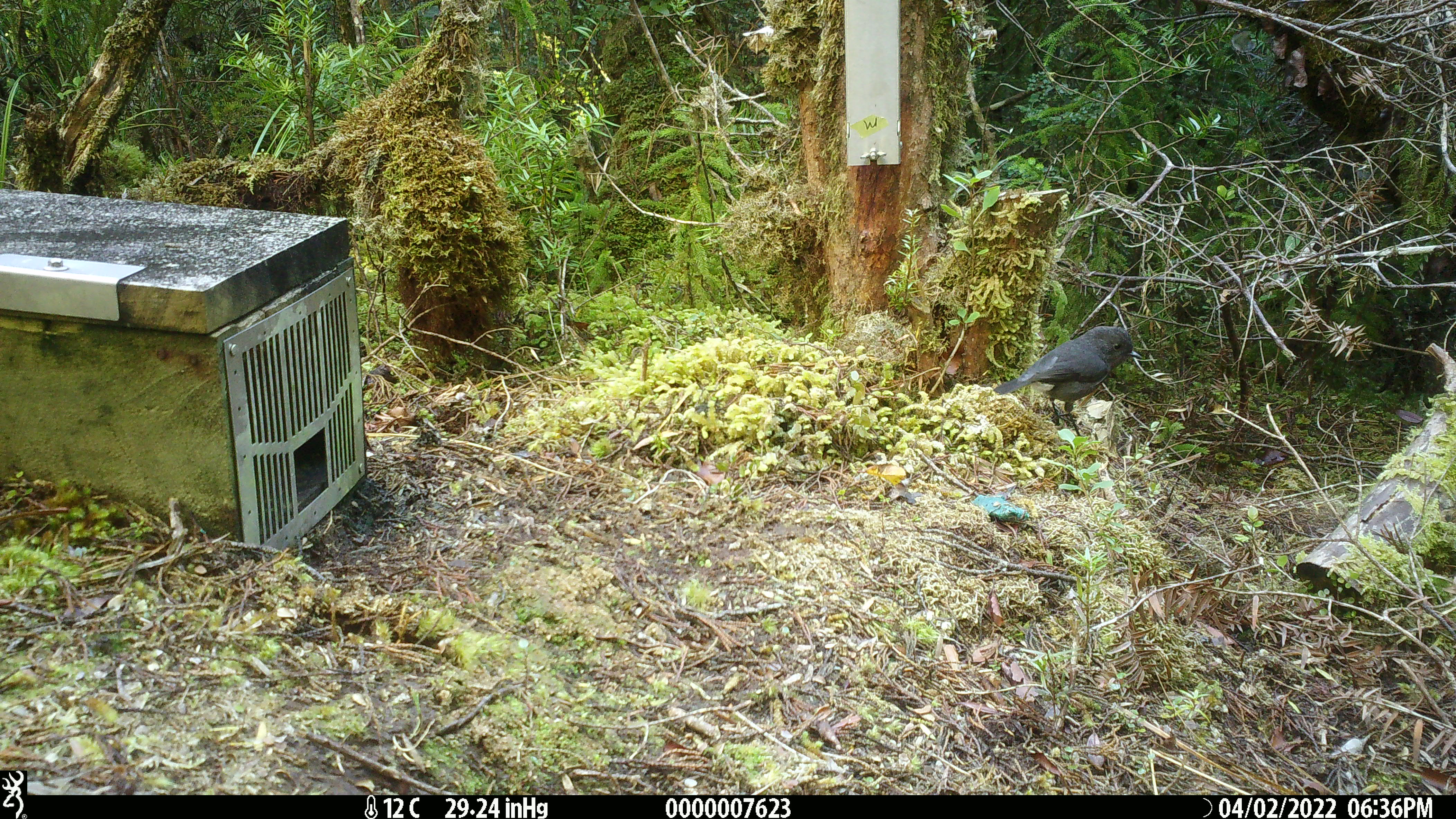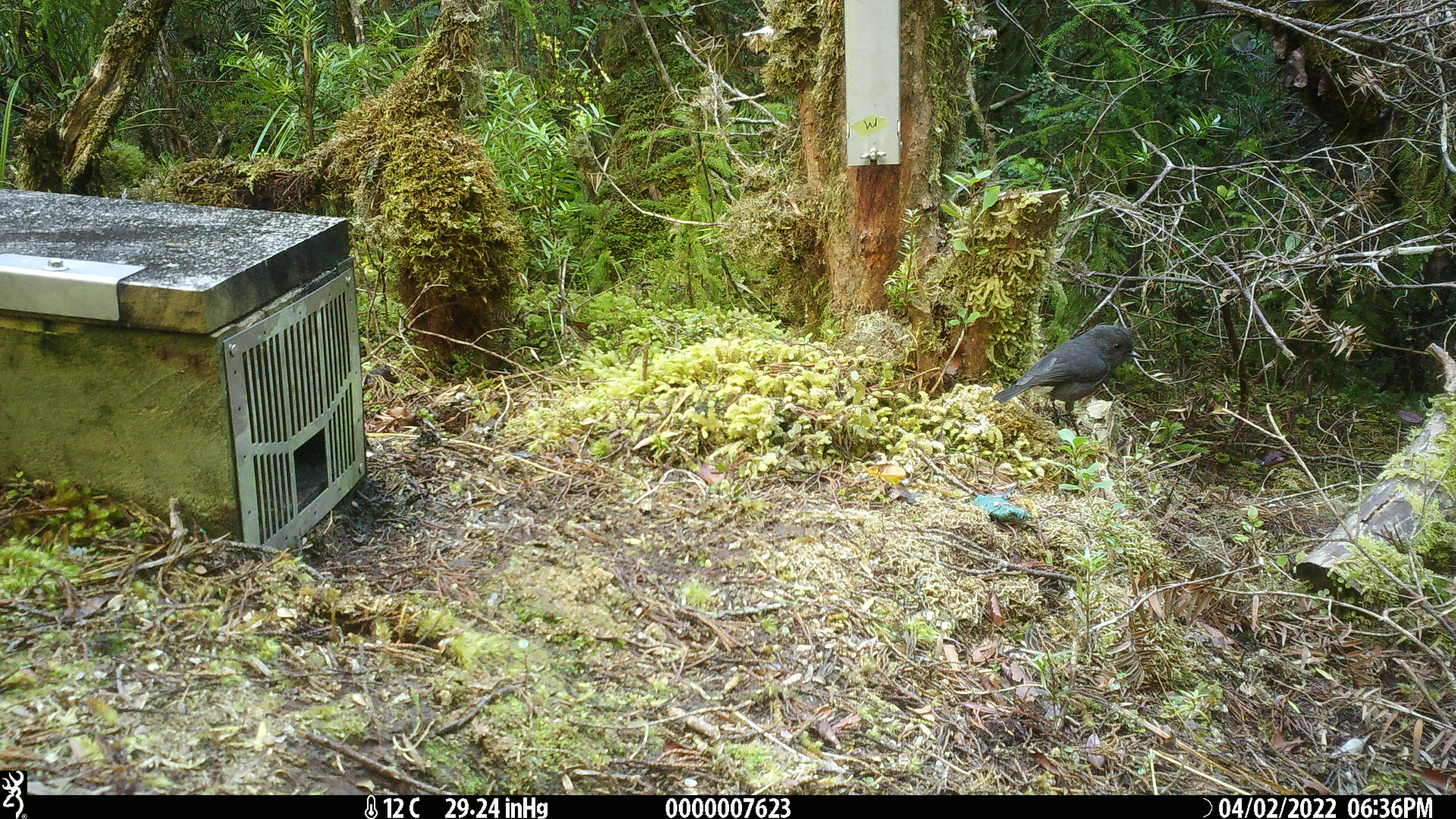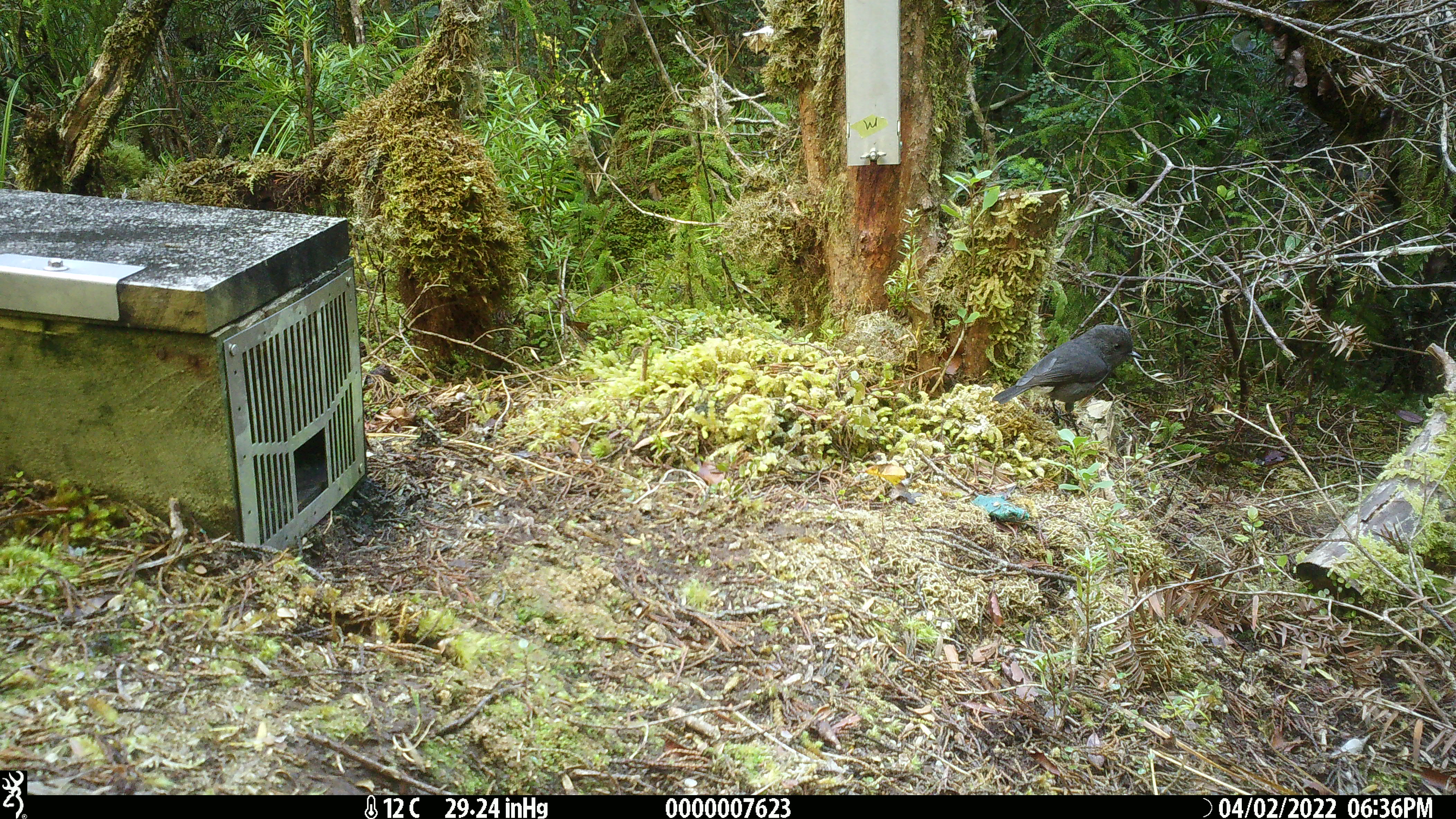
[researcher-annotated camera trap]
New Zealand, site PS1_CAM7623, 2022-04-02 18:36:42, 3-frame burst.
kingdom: Animalia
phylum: Chordata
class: Aves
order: Passeriformes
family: Petroicidae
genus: Petroica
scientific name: Petroica australis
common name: new zealand robin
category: robin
Robin (new zealand robin) (Petroica australis).